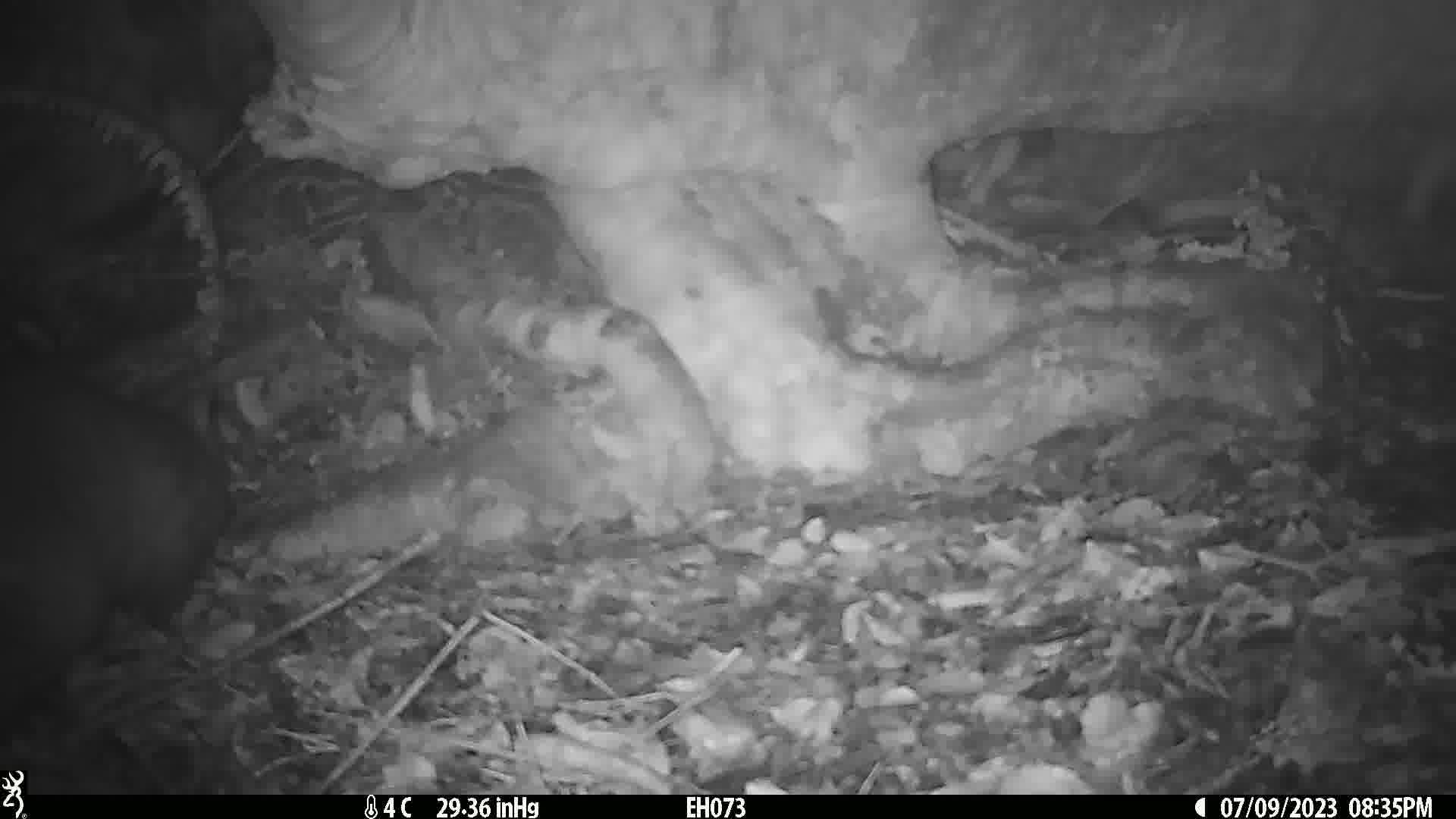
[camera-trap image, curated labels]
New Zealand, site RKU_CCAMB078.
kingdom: Animalia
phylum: Chordata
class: Mammalia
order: Diprotodontia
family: Phalangeridae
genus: Trichosurus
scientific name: Trichosurus vulpecula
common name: common brushtail possum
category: possum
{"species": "possum (common brushtail possum) (Trichosurus vulpecula)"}